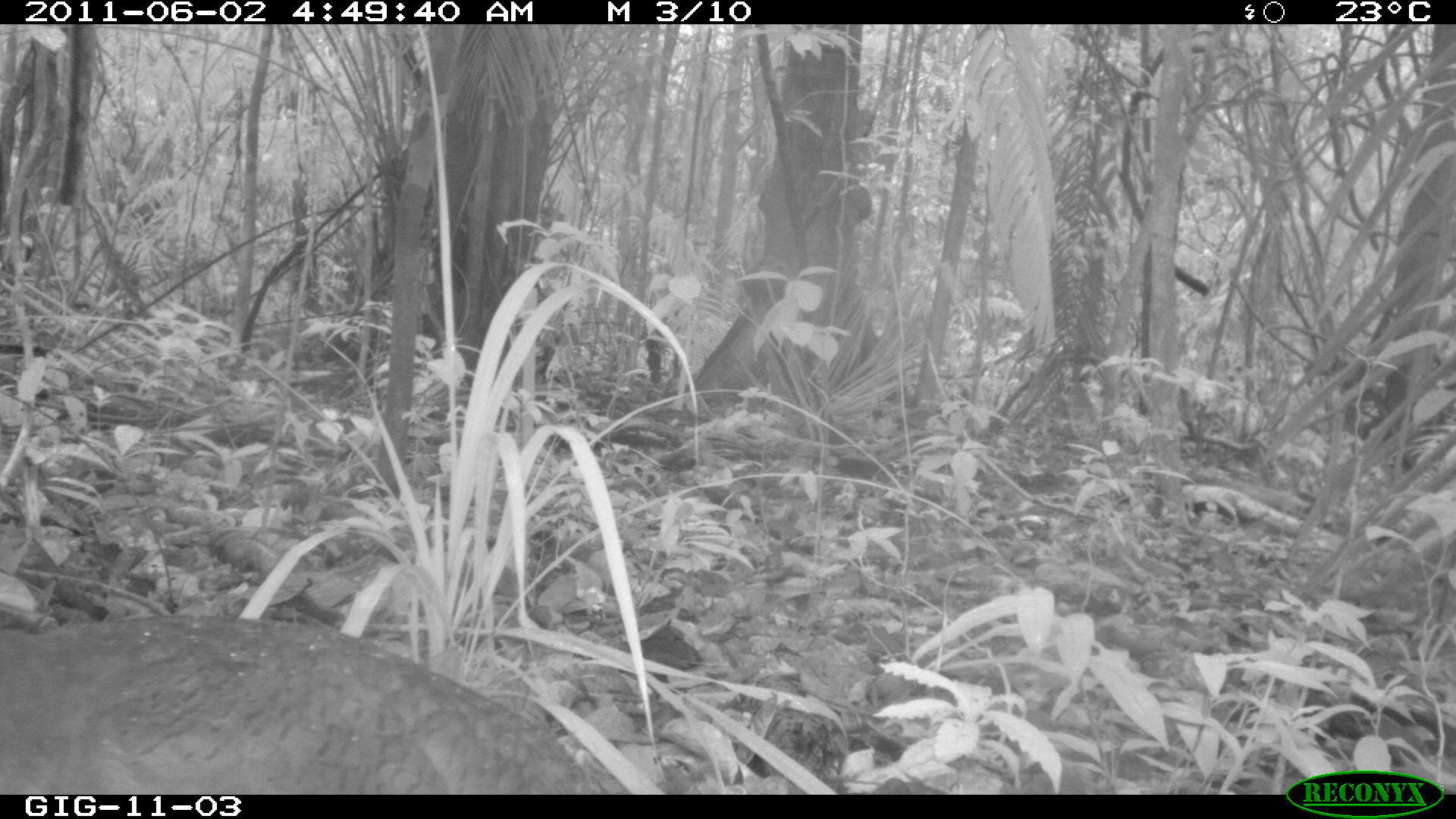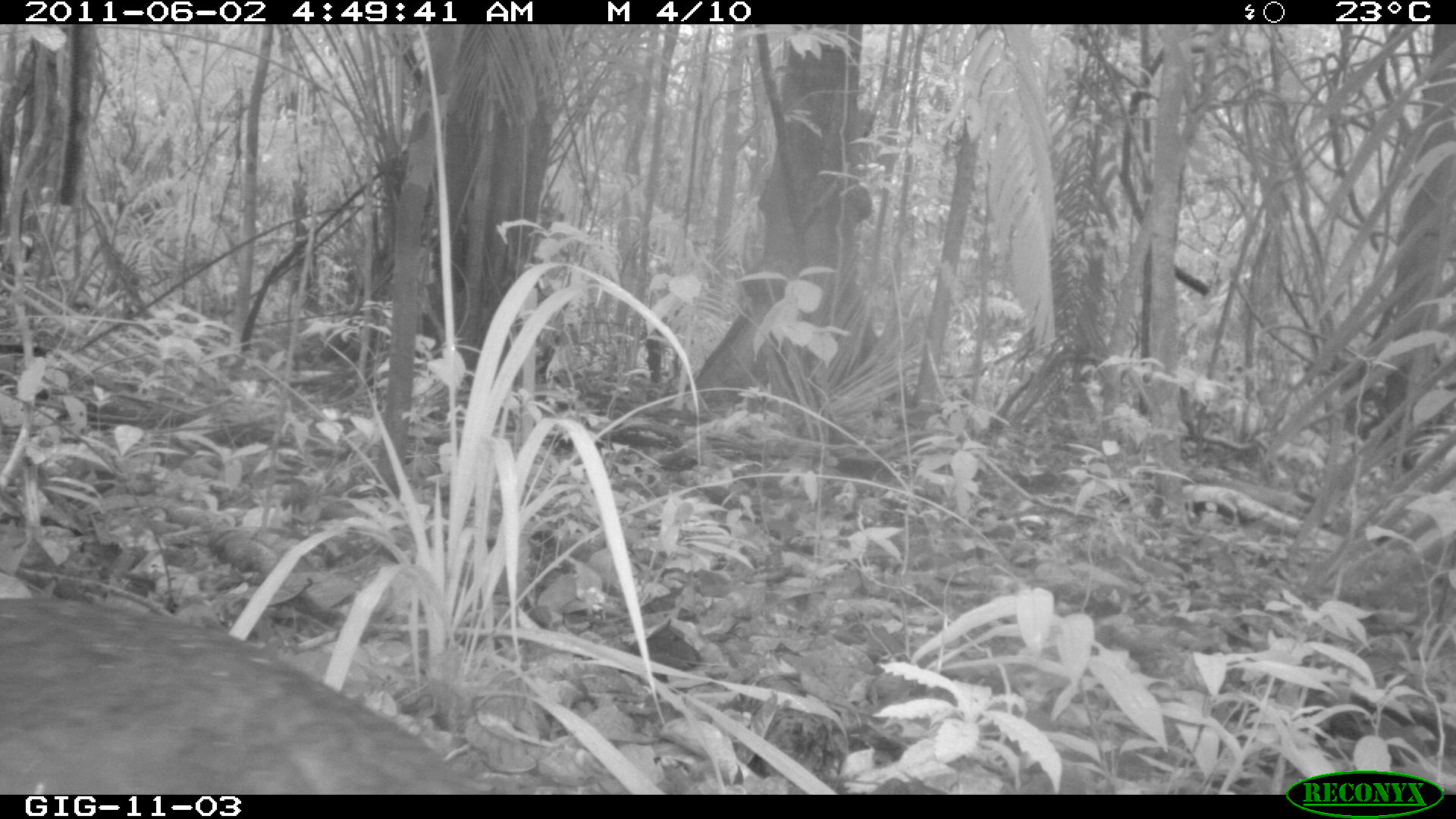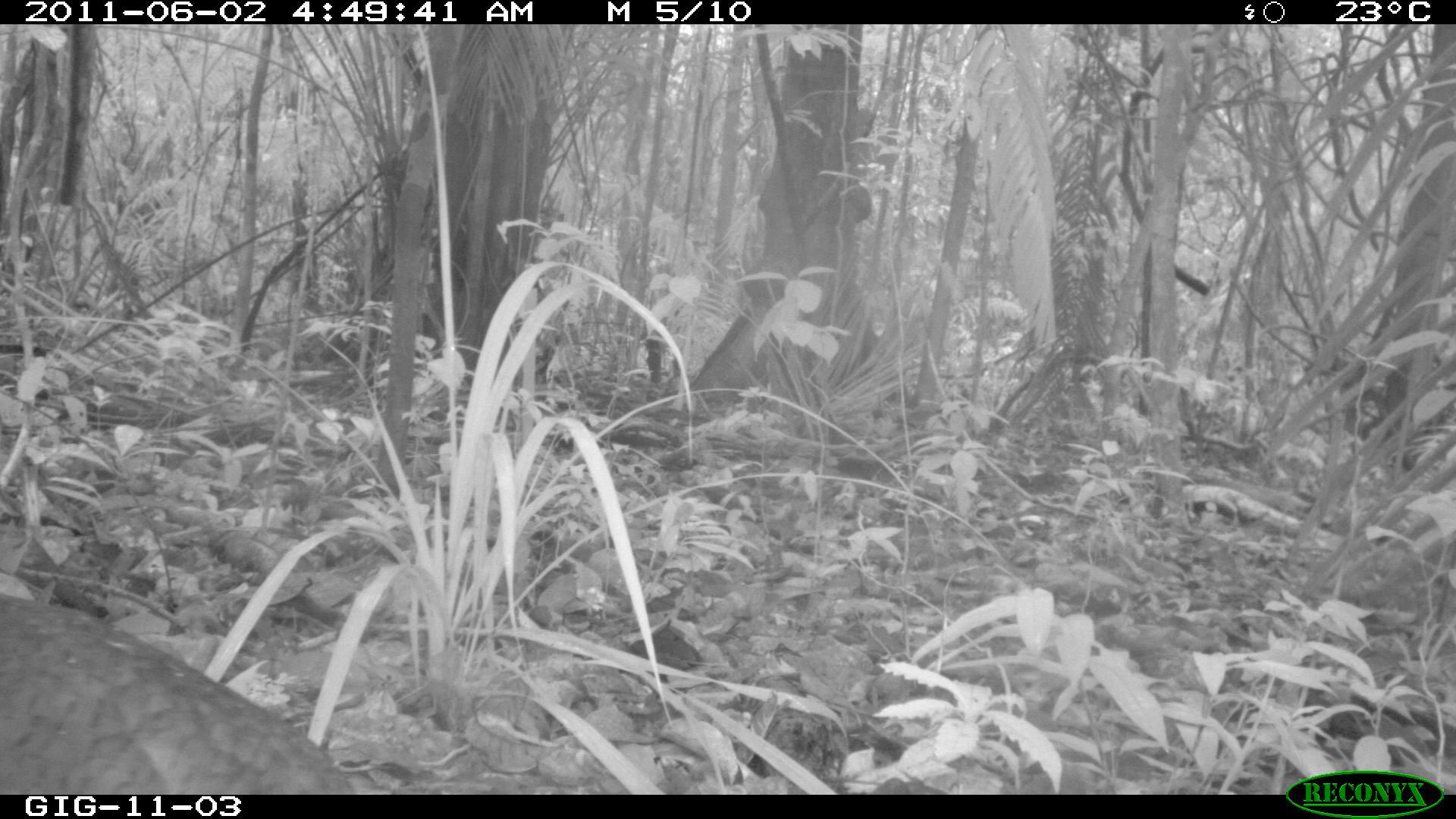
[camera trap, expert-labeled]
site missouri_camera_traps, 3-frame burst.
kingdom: Animalia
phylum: Chordata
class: Aves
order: Tinamiformes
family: Tinamidae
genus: Tinamus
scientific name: Tinamus major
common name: great tinamou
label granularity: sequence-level